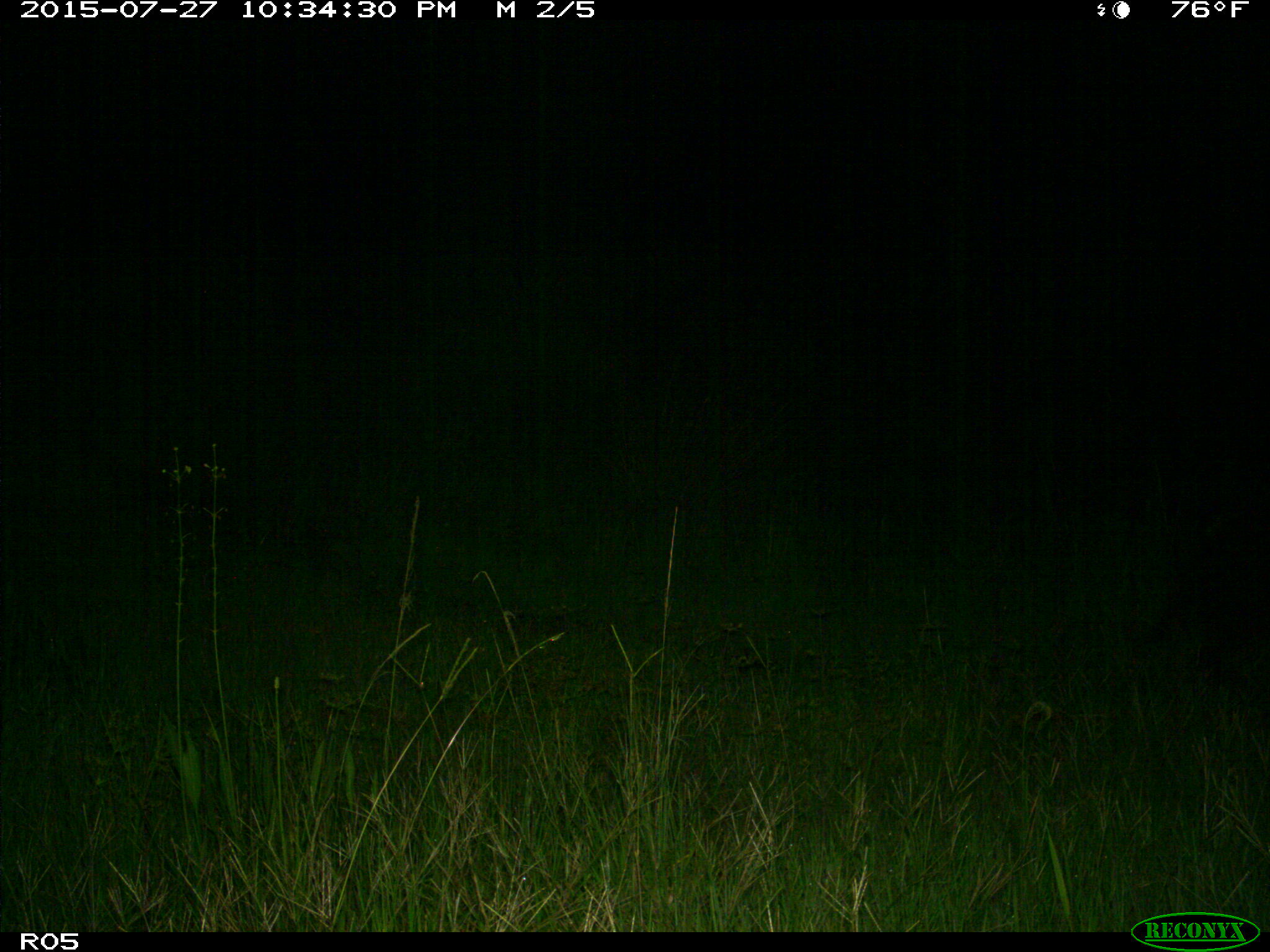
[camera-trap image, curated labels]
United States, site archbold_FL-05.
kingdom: Animalia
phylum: Chordata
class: Mammalia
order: Artiodactyla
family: Suidae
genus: Sus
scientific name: Sus scrofa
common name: wild boar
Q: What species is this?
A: Sus scrofa (wild boar).